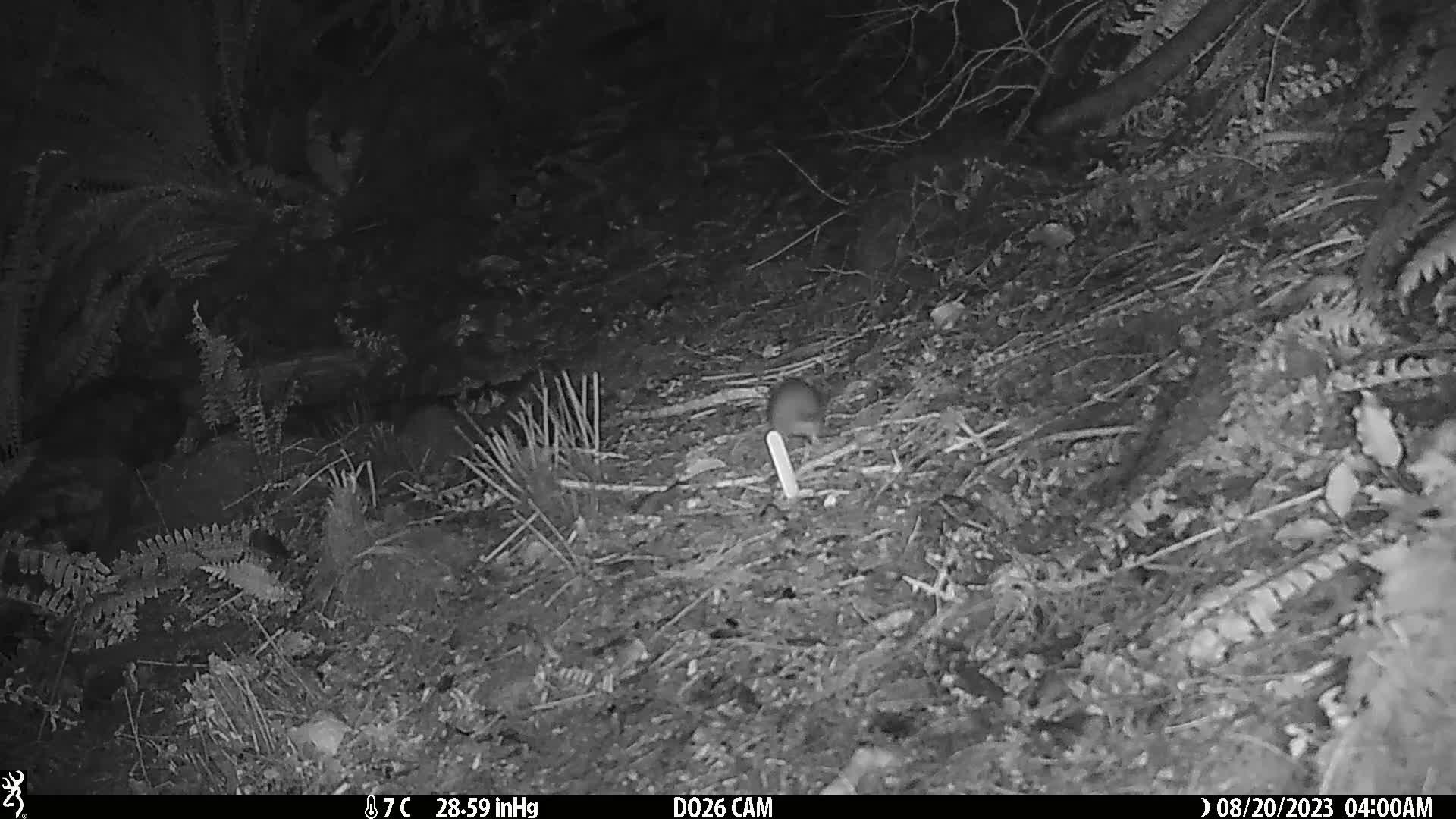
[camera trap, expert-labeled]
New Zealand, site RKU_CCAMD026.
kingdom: Animalia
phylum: Chordata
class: Mammalia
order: Rodentia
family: Muridae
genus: Rattus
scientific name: Rattus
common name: rat